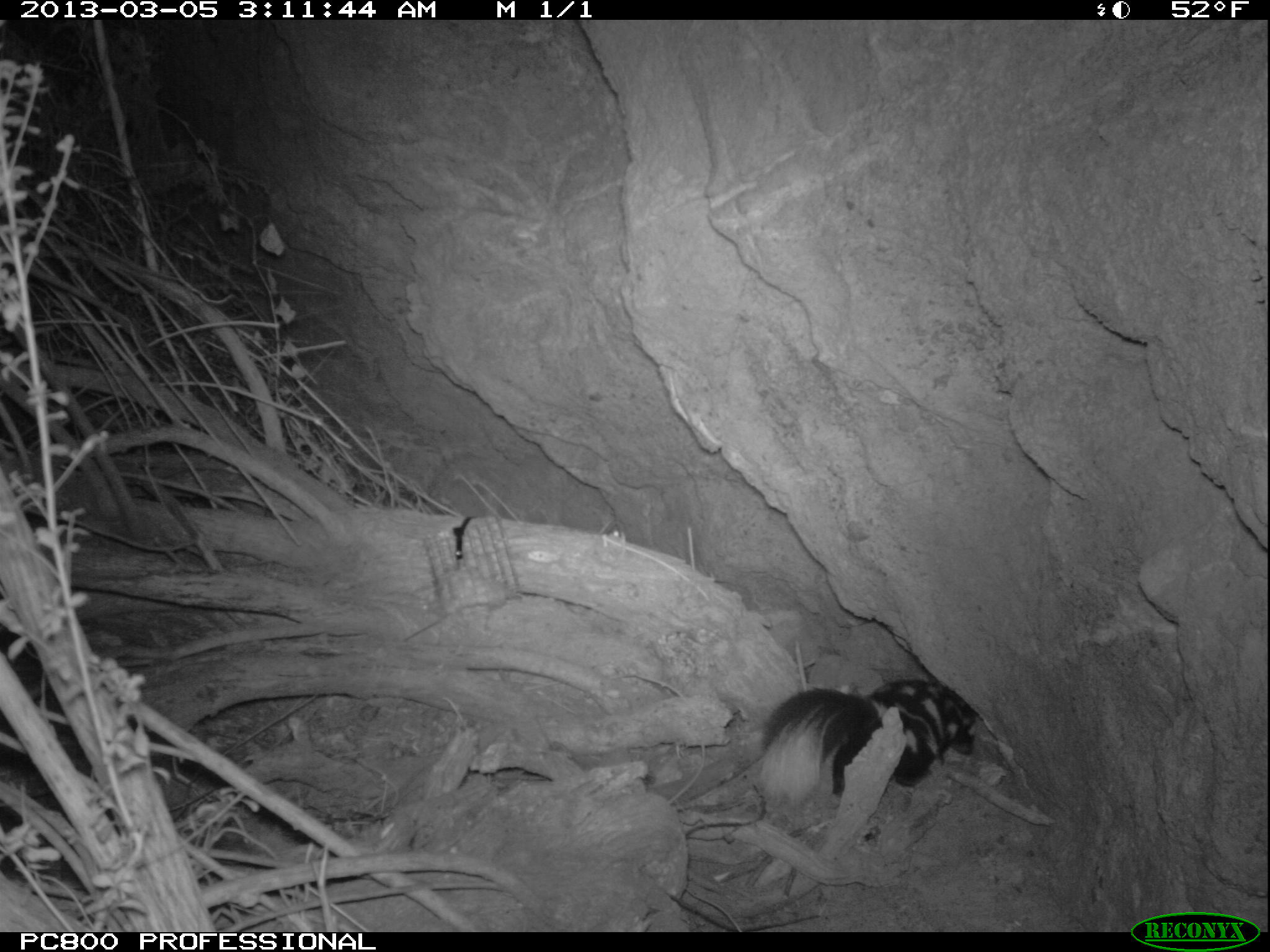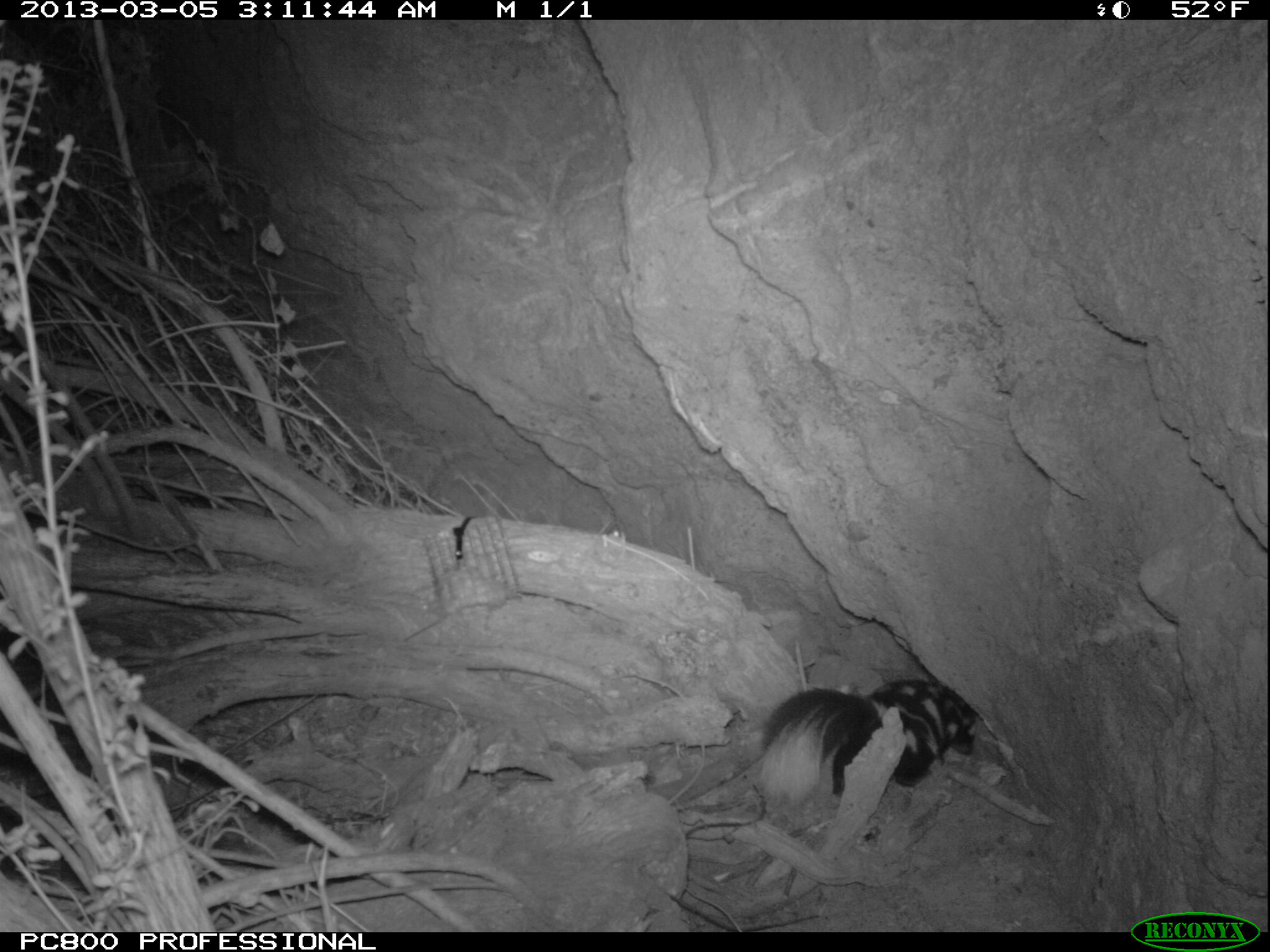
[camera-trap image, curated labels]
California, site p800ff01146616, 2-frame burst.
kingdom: Animalia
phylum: Chordata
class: Mammalia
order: Carnivora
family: Mephitidae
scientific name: Mephitidae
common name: skunk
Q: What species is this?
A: Skunk (Mephitidae).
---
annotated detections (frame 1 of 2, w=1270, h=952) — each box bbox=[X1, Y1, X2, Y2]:
skunk: bbox=[755, 677, 978, 813]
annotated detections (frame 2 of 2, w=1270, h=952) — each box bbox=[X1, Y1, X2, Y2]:
skunk: bbox=[758, 677, 979, 806]